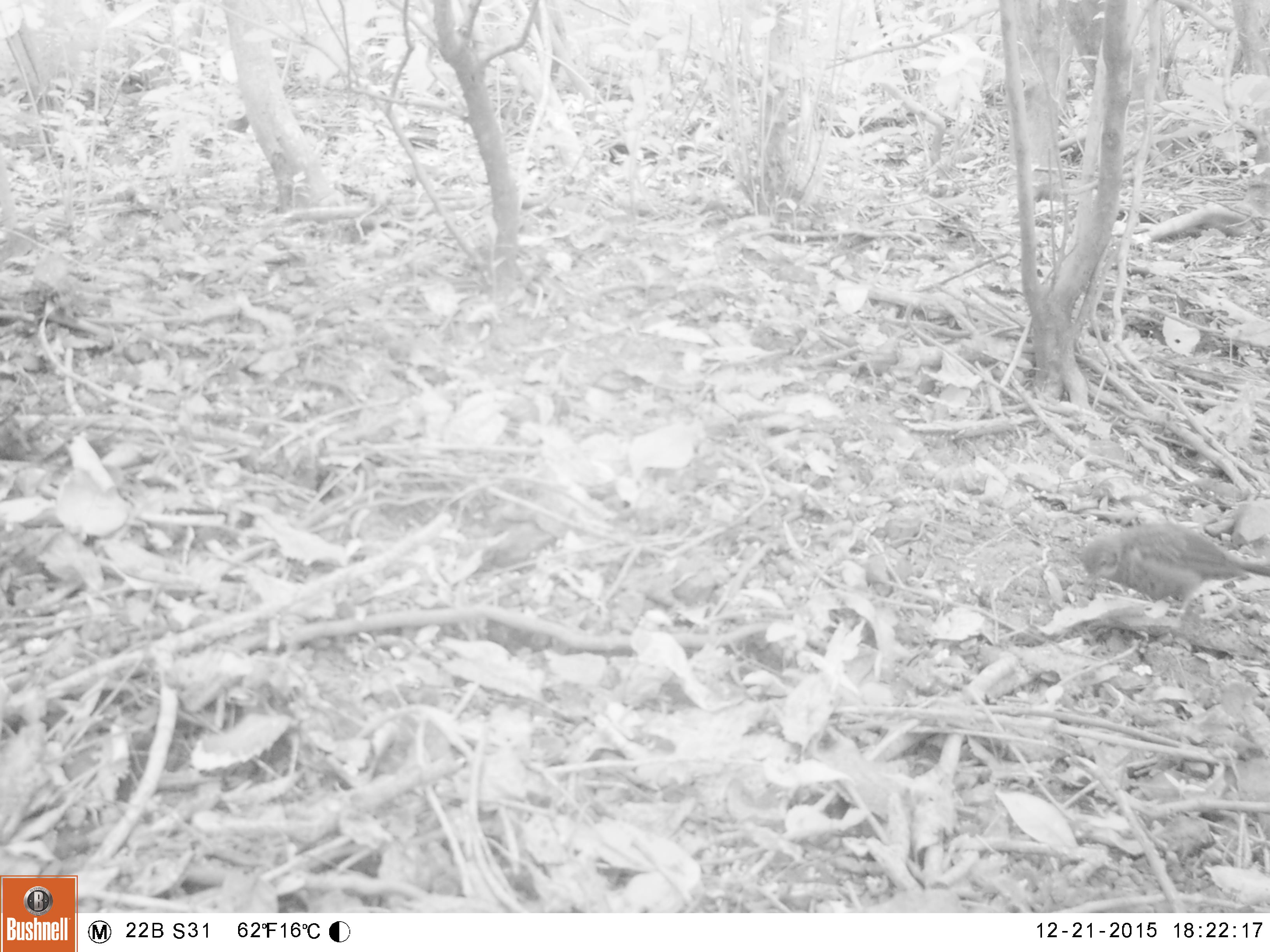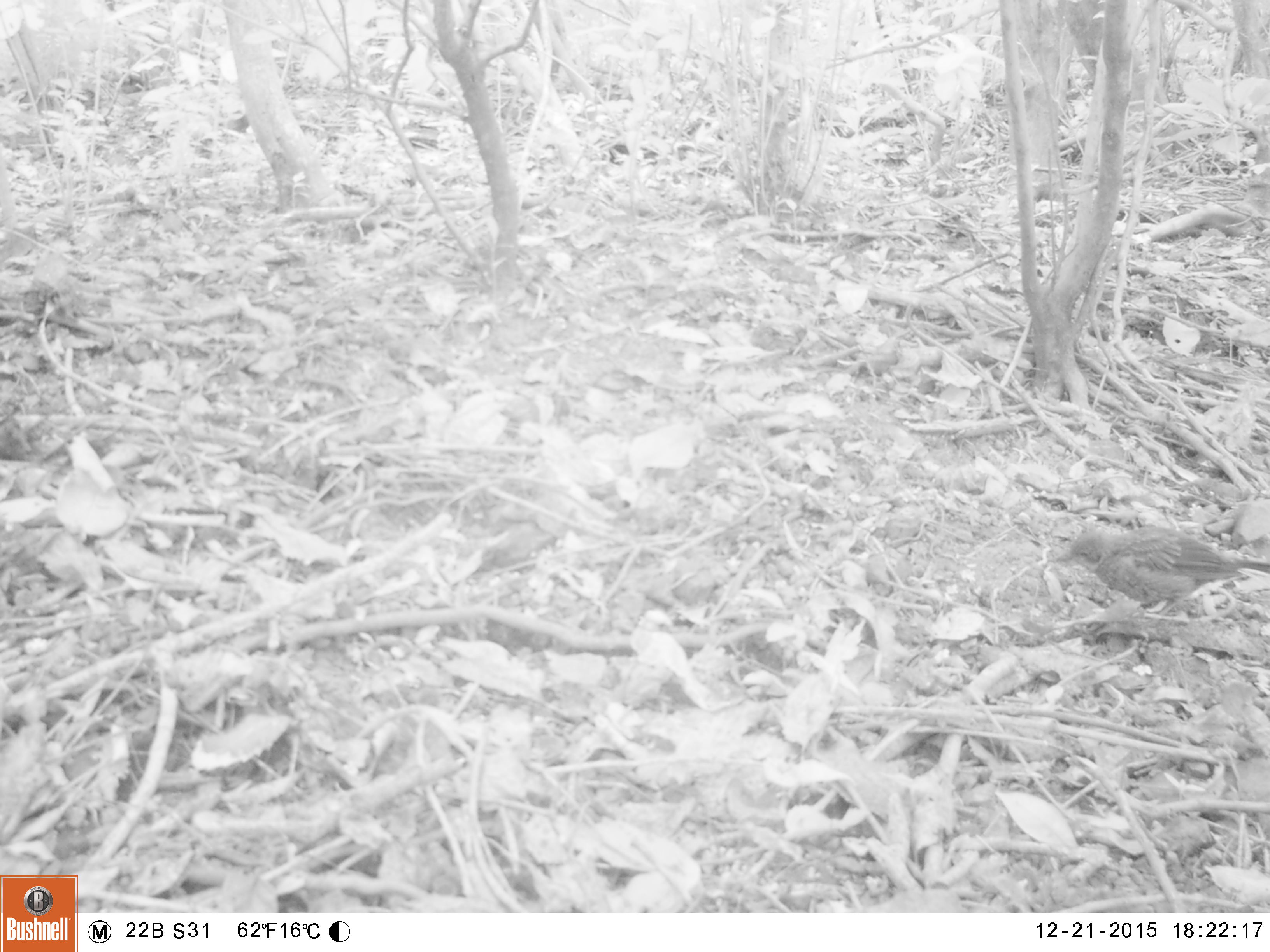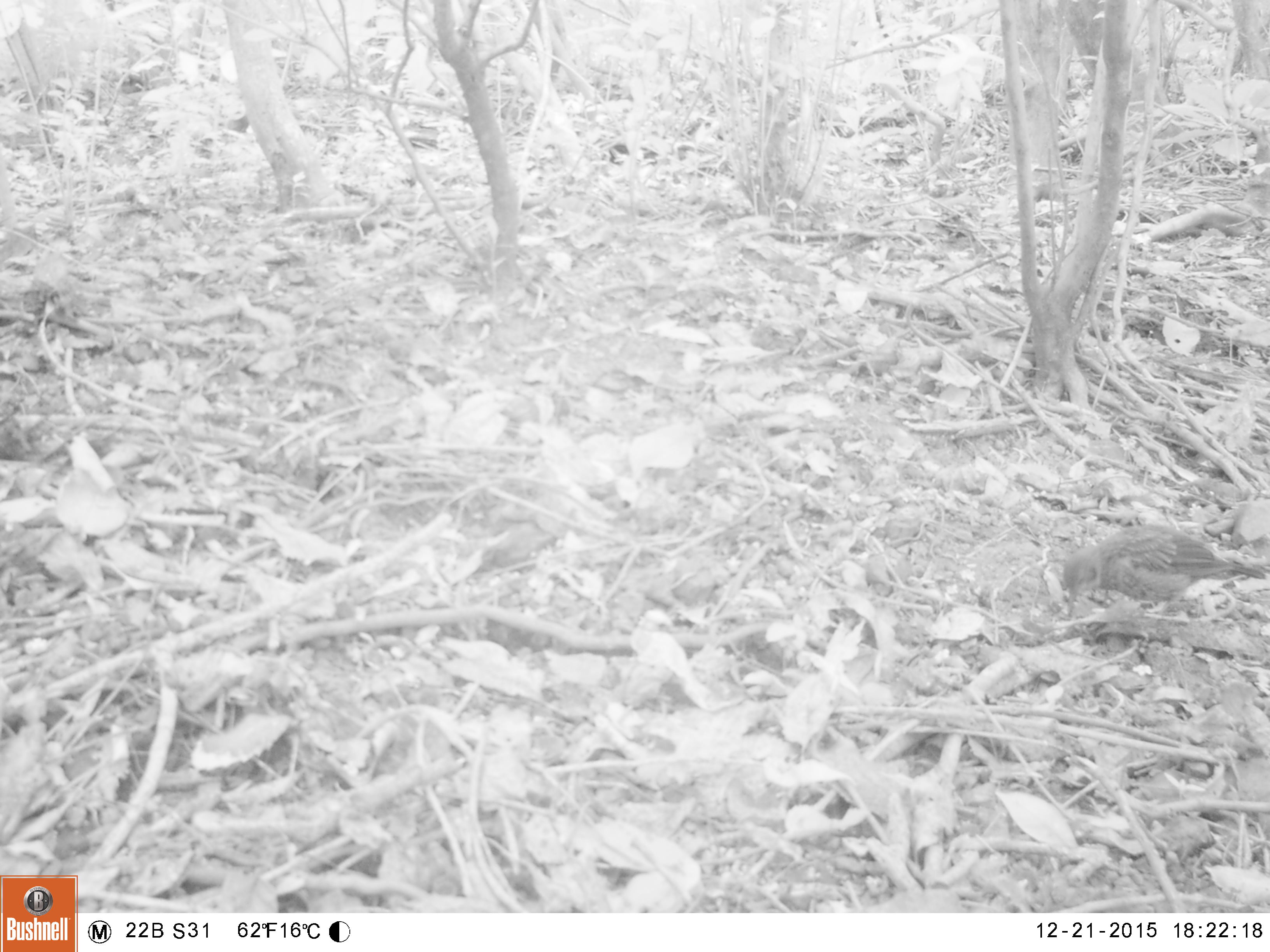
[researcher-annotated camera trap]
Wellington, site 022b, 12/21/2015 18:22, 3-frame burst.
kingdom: Animalia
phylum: Chordata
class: Aves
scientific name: Aves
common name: bird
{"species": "bird (Aves)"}